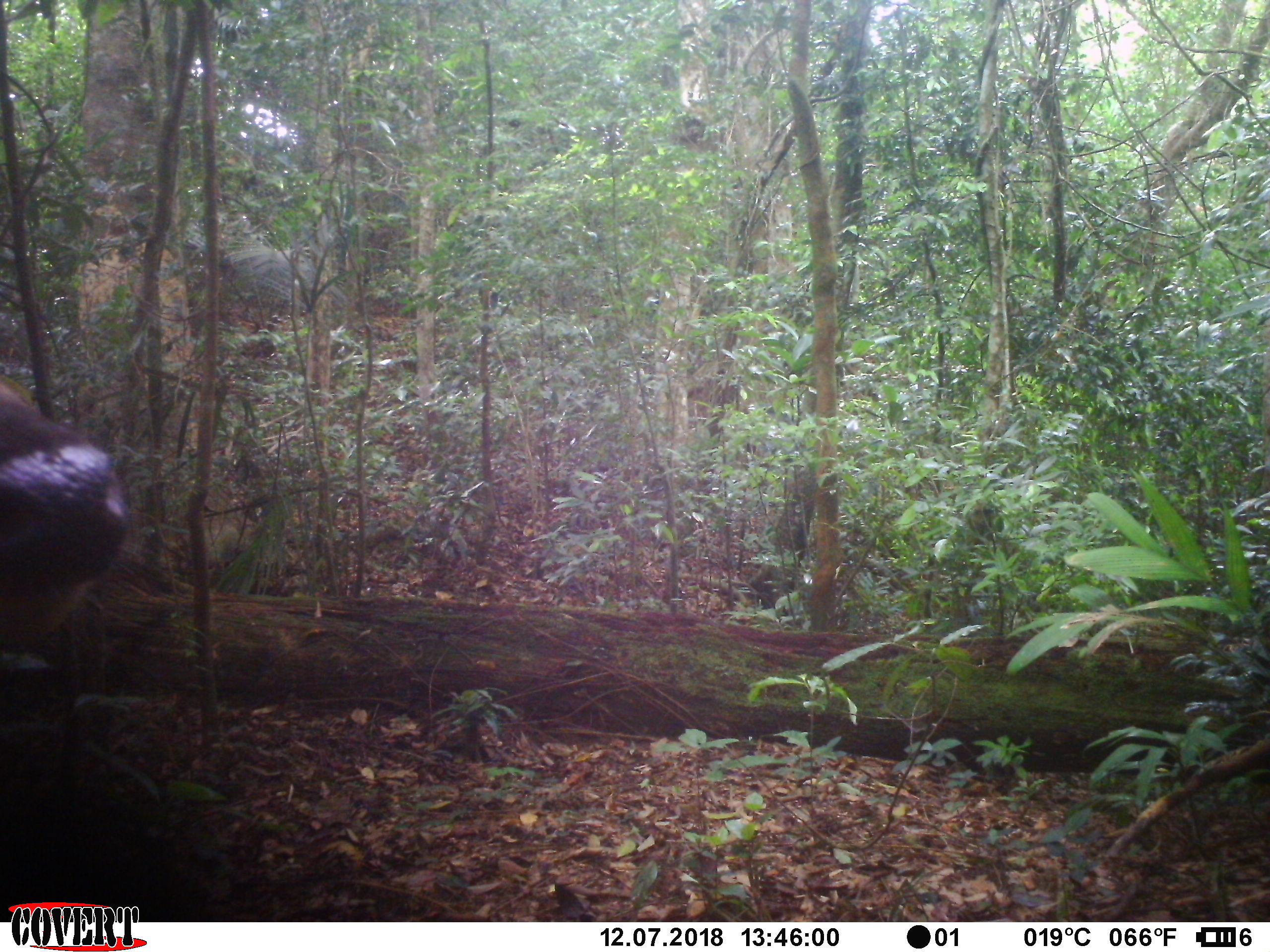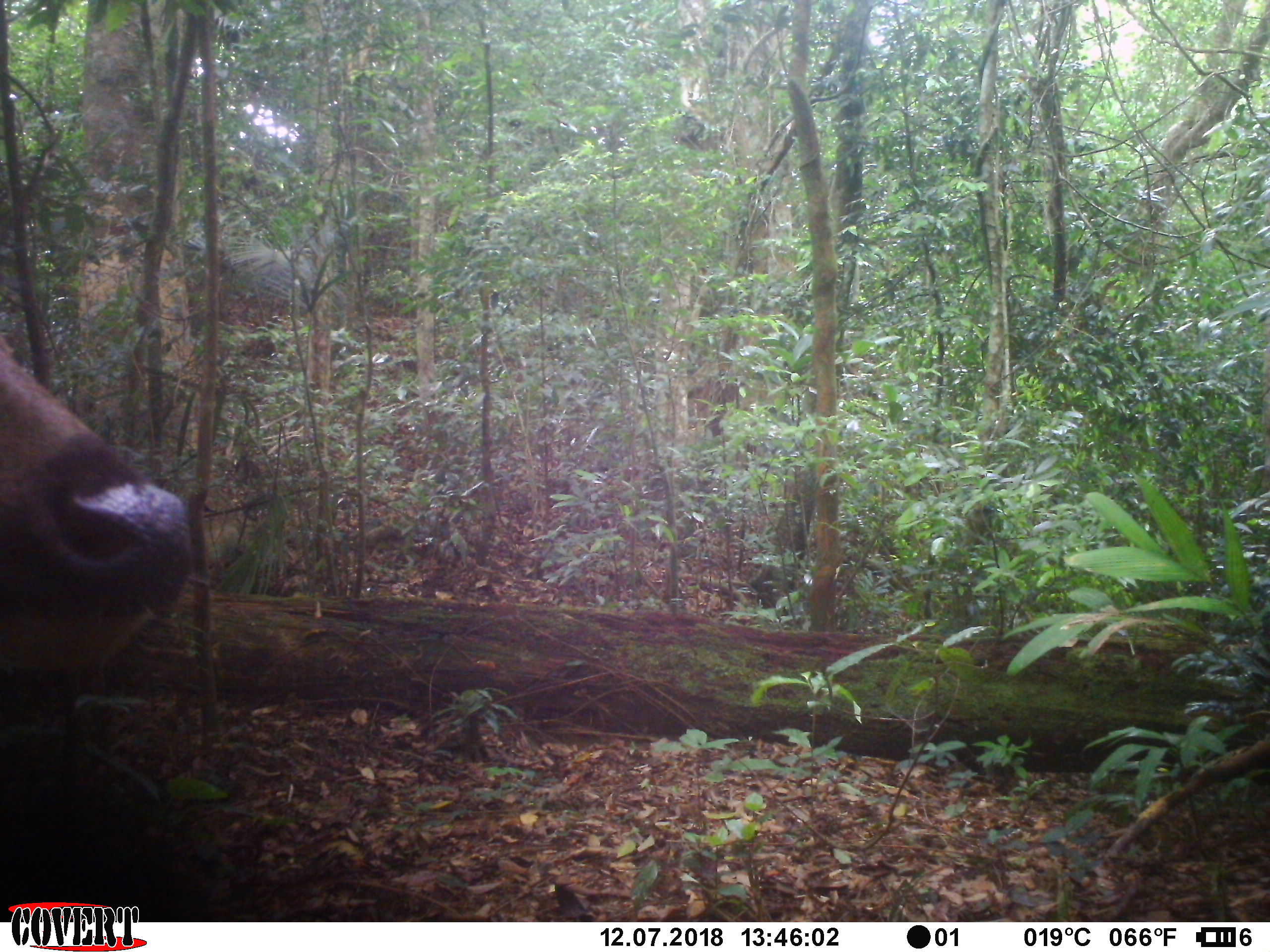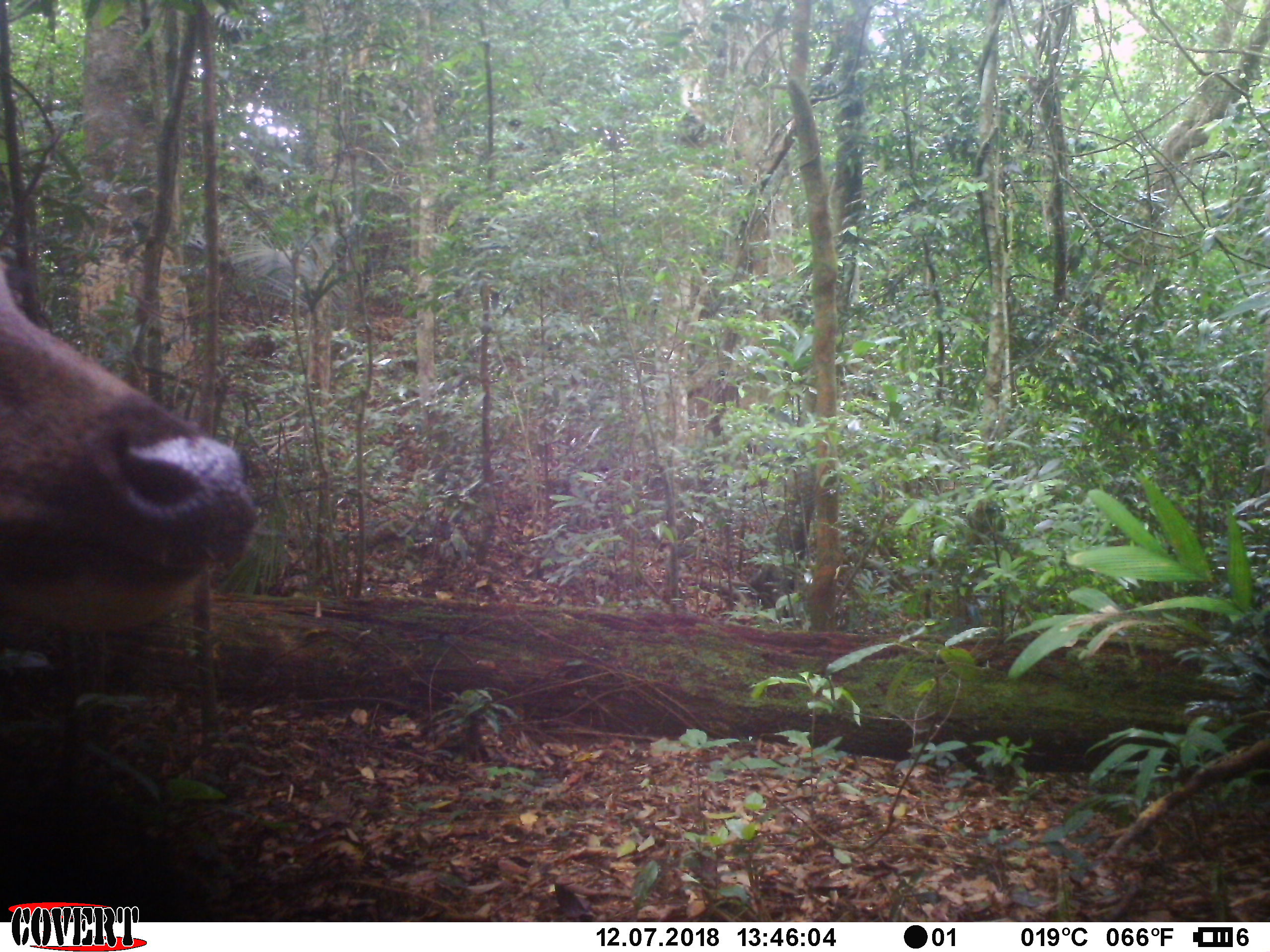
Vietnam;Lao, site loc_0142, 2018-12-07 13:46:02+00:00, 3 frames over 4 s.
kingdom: Animalia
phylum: Chordata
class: Mammalia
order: Artiodactyla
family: Cervidae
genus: Rusa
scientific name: Rusa unicolor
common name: sambar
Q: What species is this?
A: Sambar (Rusa unicolor).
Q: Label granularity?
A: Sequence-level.